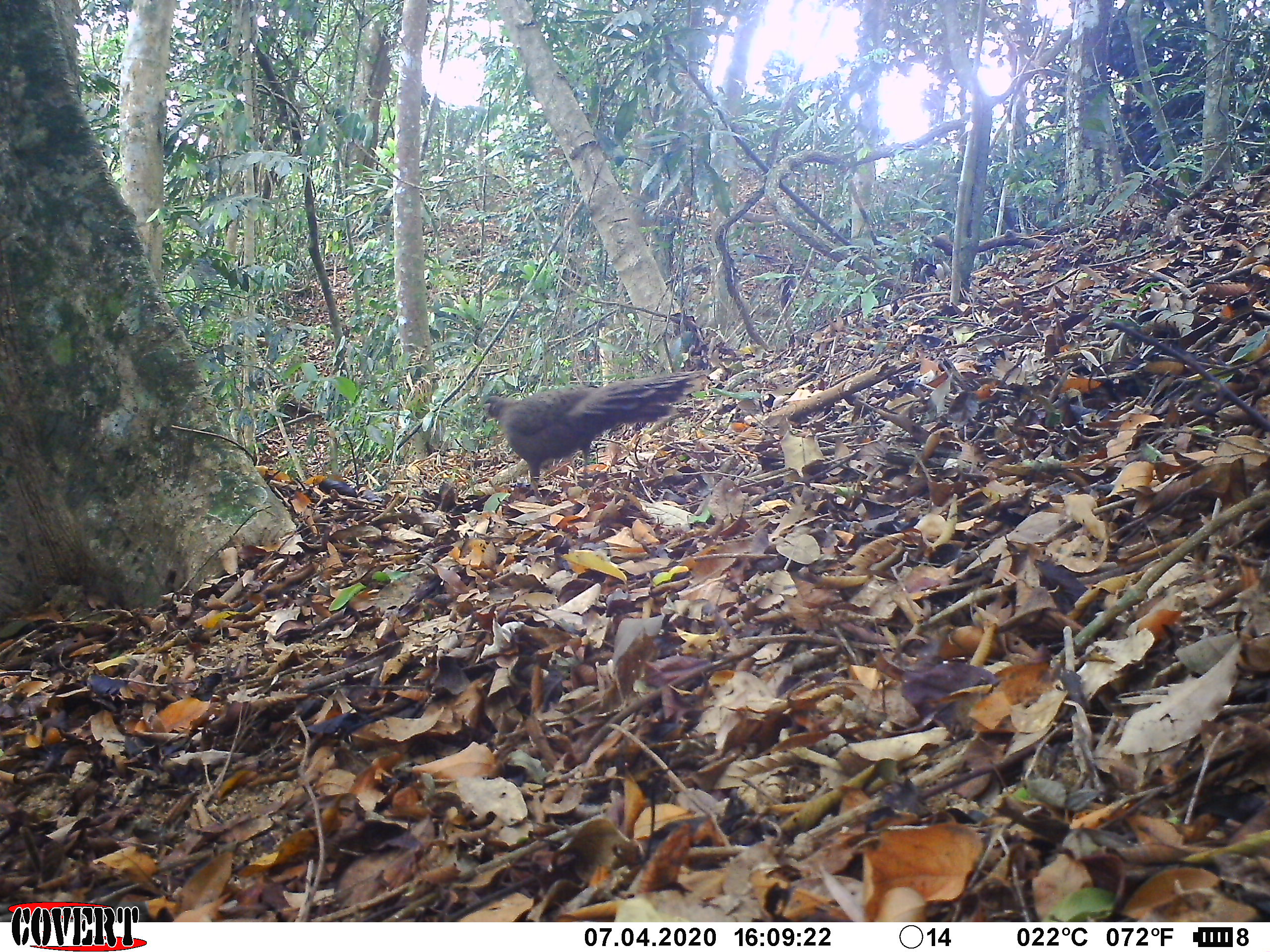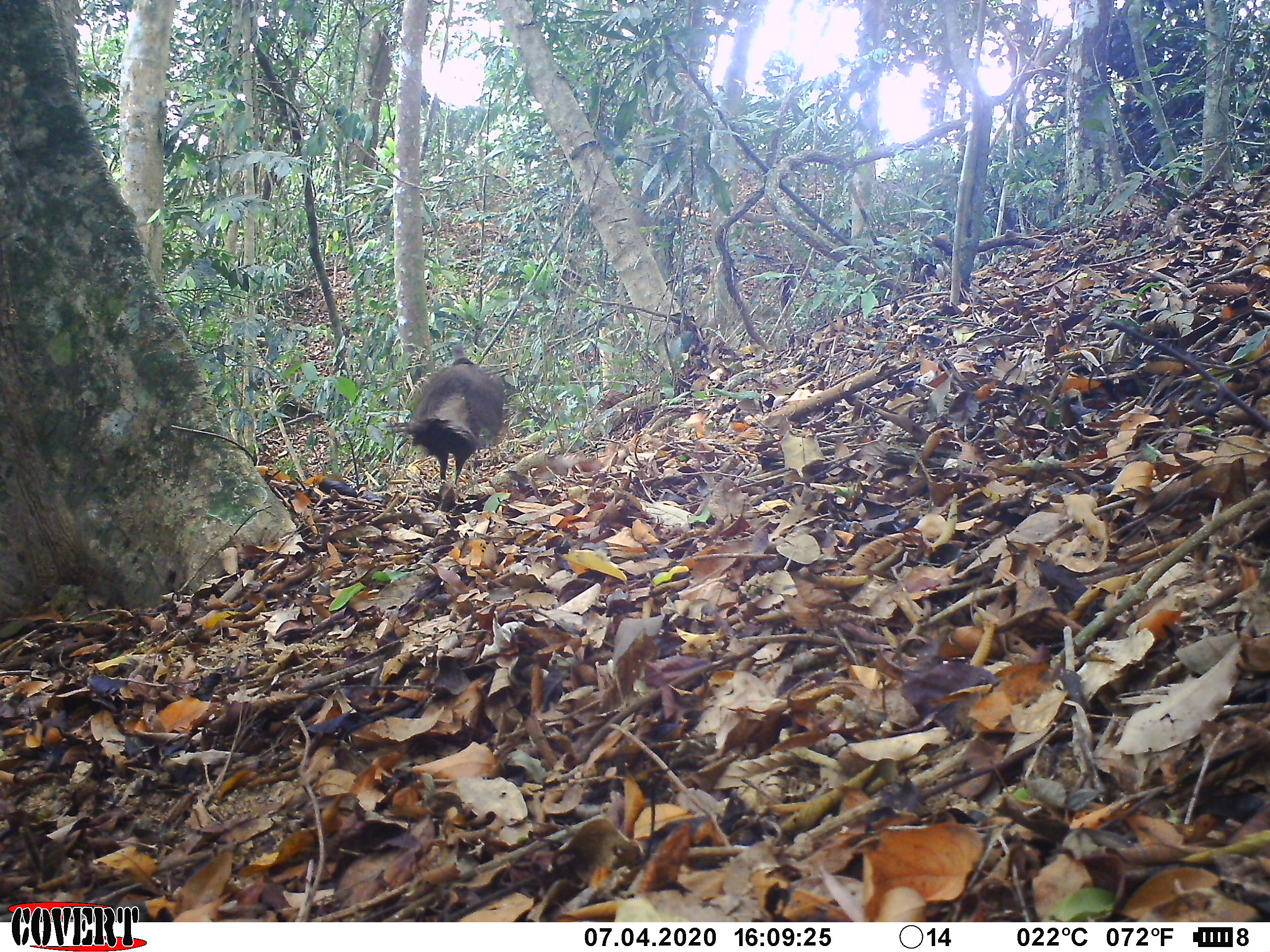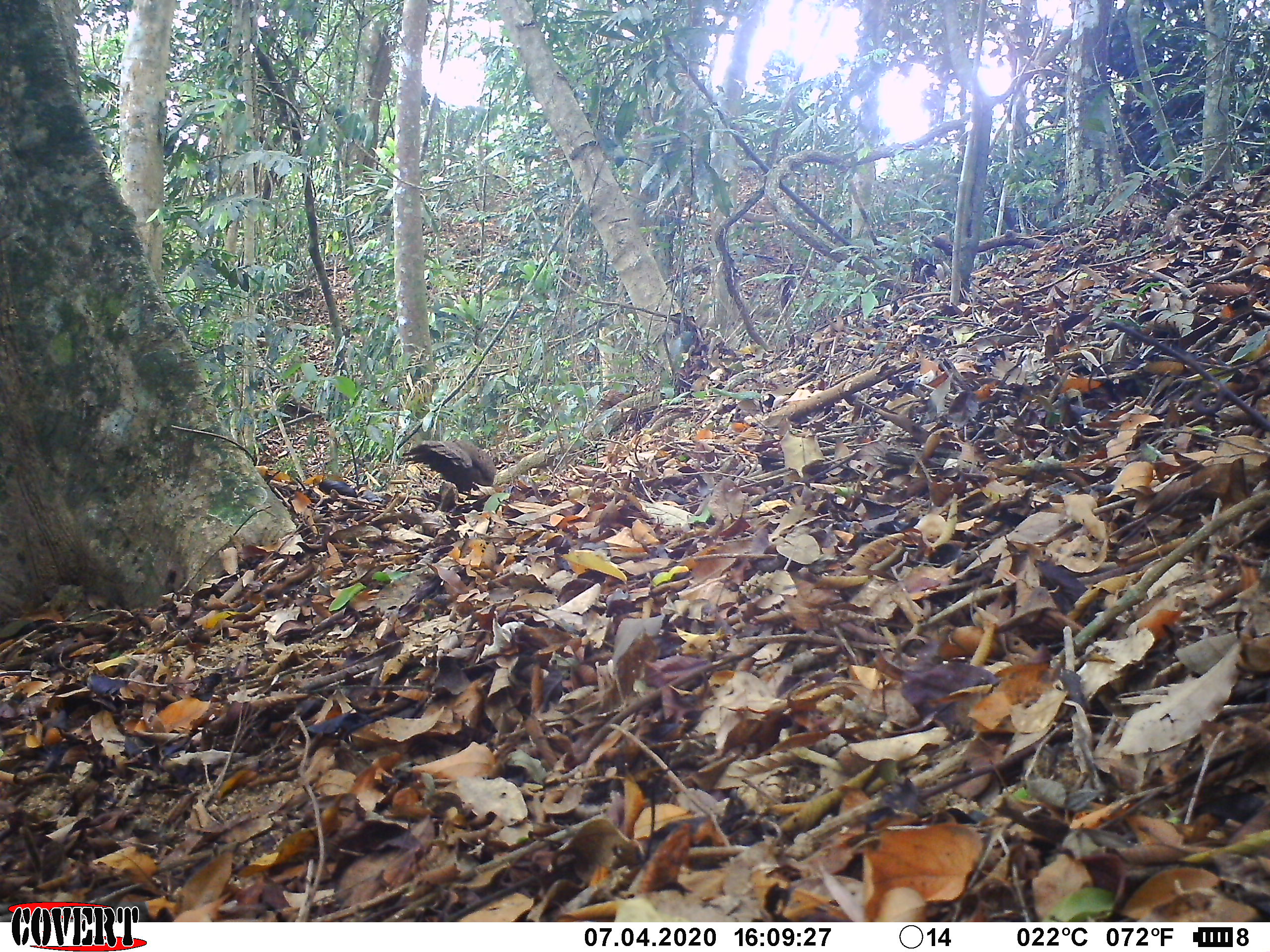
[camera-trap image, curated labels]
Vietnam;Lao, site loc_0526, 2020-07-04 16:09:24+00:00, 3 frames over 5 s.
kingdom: Animalia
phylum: Chordata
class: Aves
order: Galliformes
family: Phasianidae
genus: Polyplectron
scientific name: Polyplectron bicalcaratum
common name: gray peacock-pheasant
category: grey peacock pheasant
Grey peacock pheasant (gray peacock-pheasant) (Polyplectron bicalcaratum). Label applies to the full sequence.